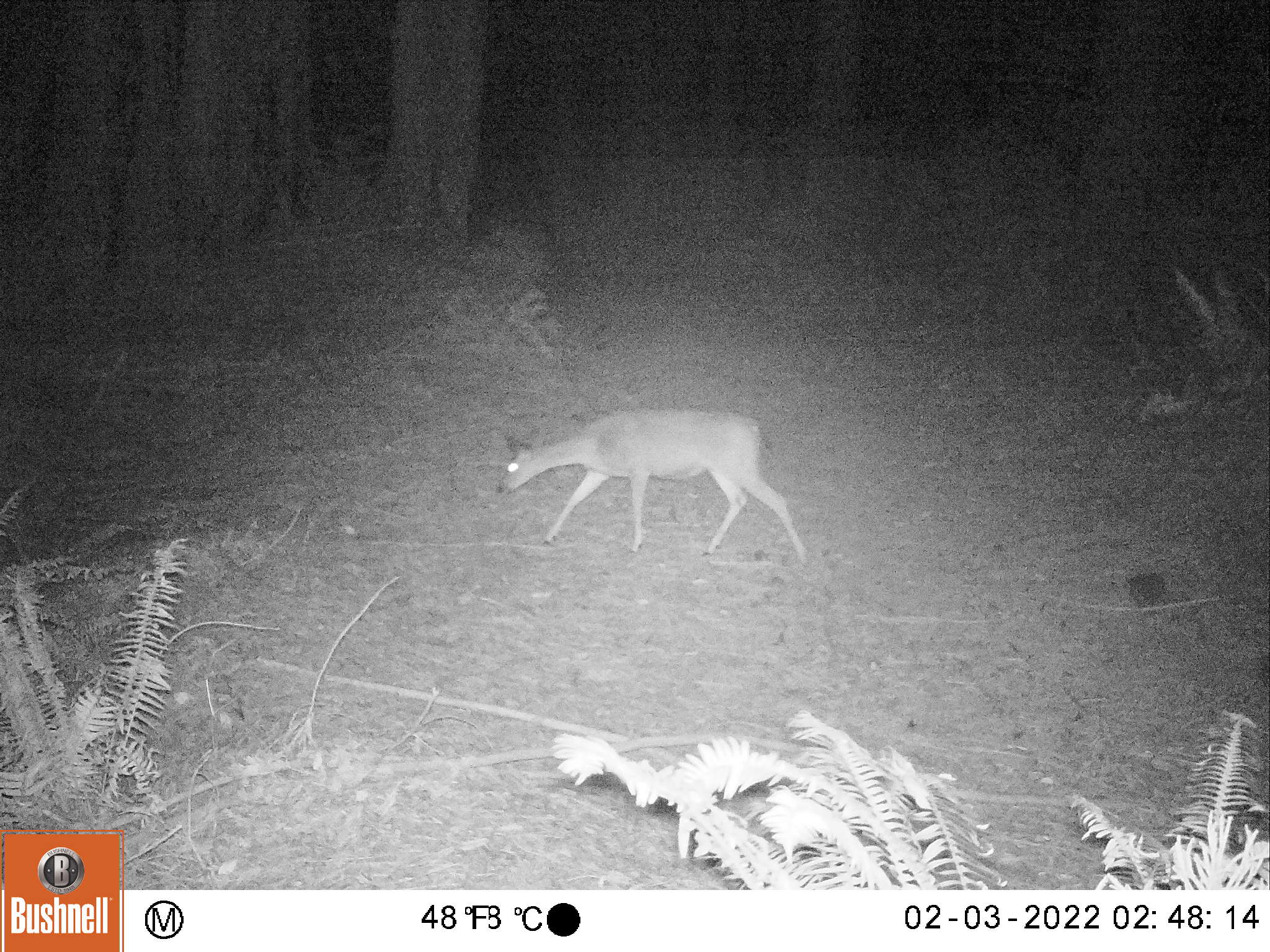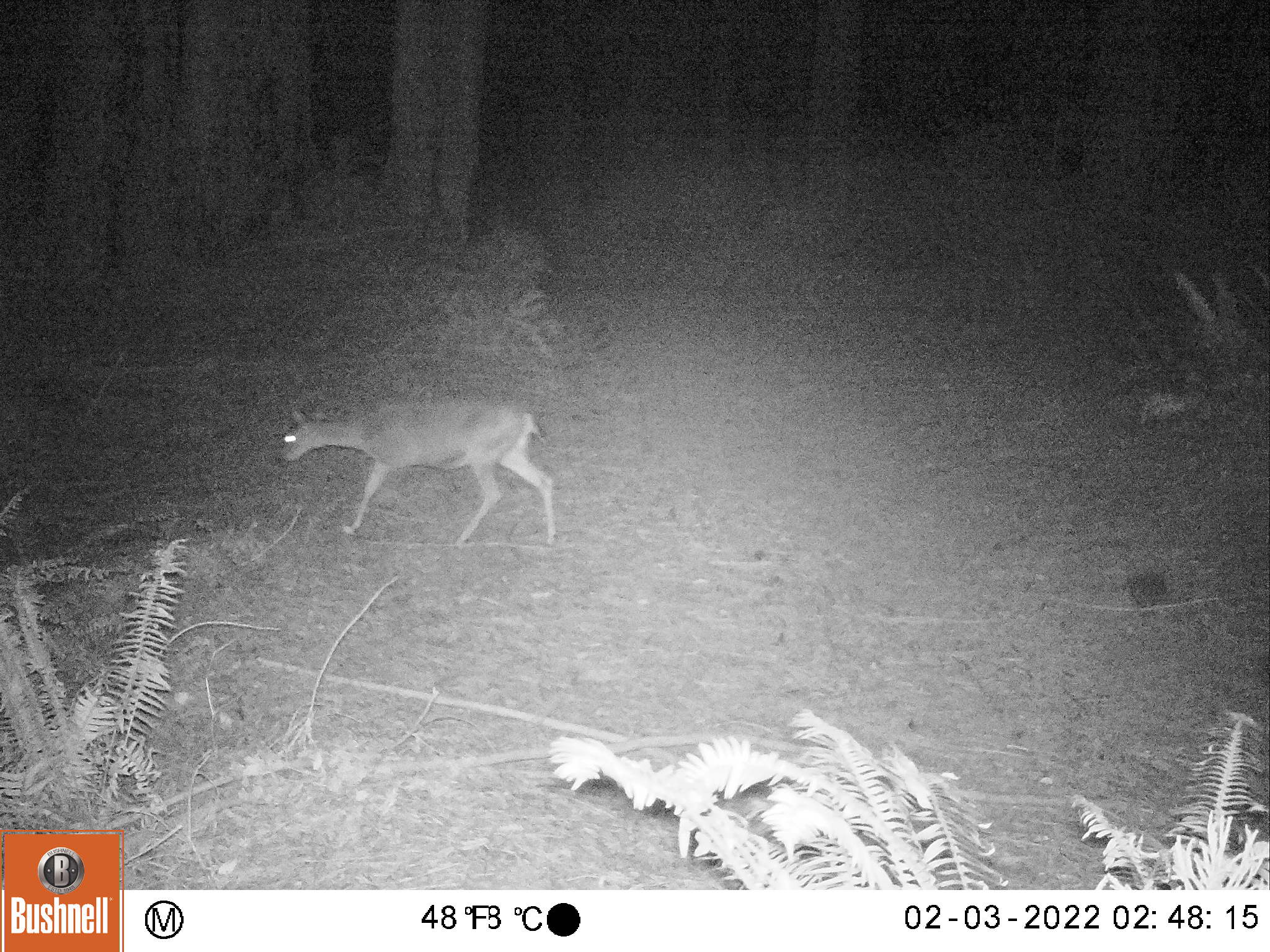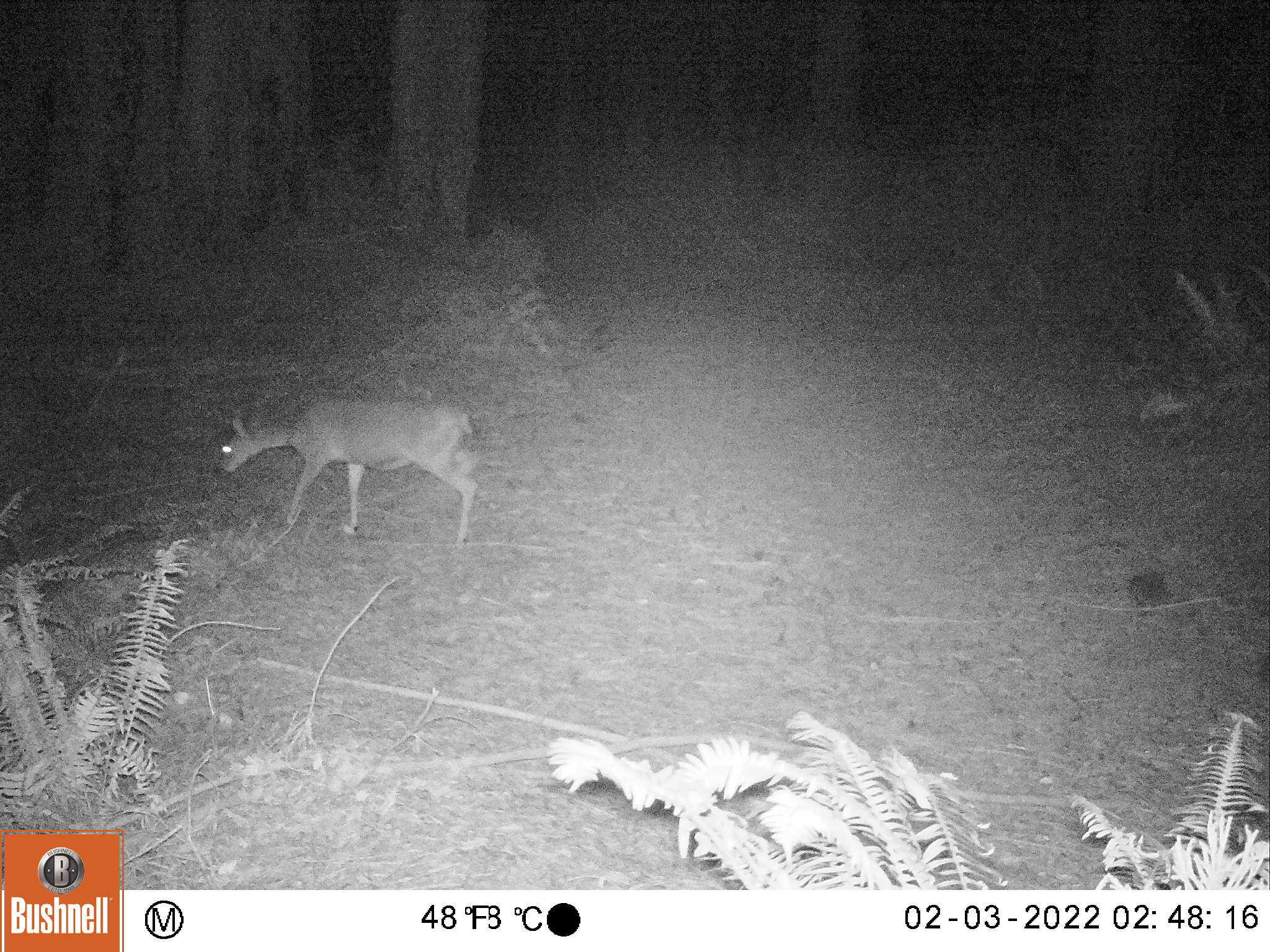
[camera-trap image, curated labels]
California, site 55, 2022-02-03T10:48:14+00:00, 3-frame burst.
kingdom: Animalia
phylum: Chordata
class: Mammalia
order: Artiodactyla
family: Cervidae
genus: Odocoileus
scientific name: Odocoileus hemionus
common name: mule deer